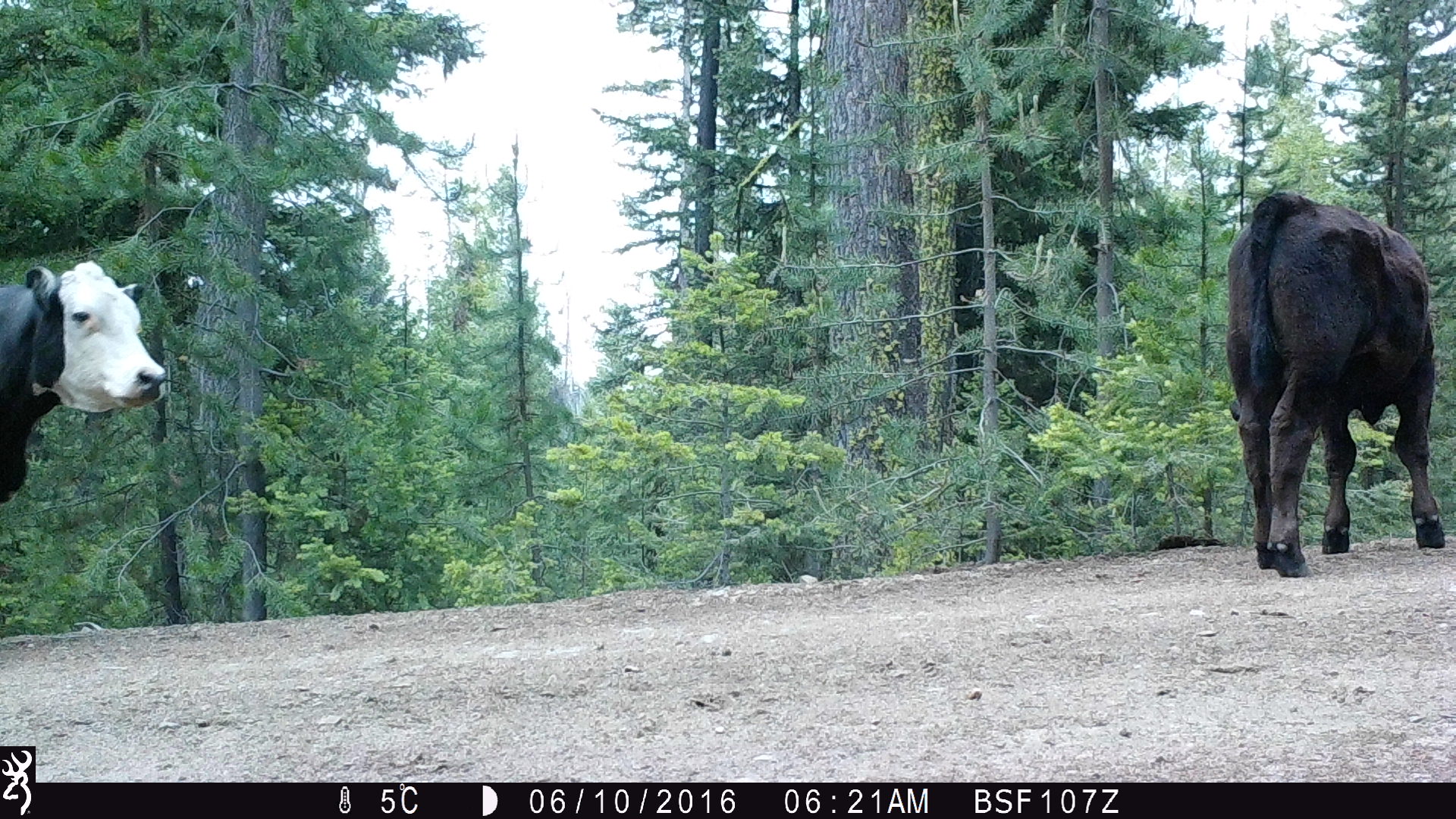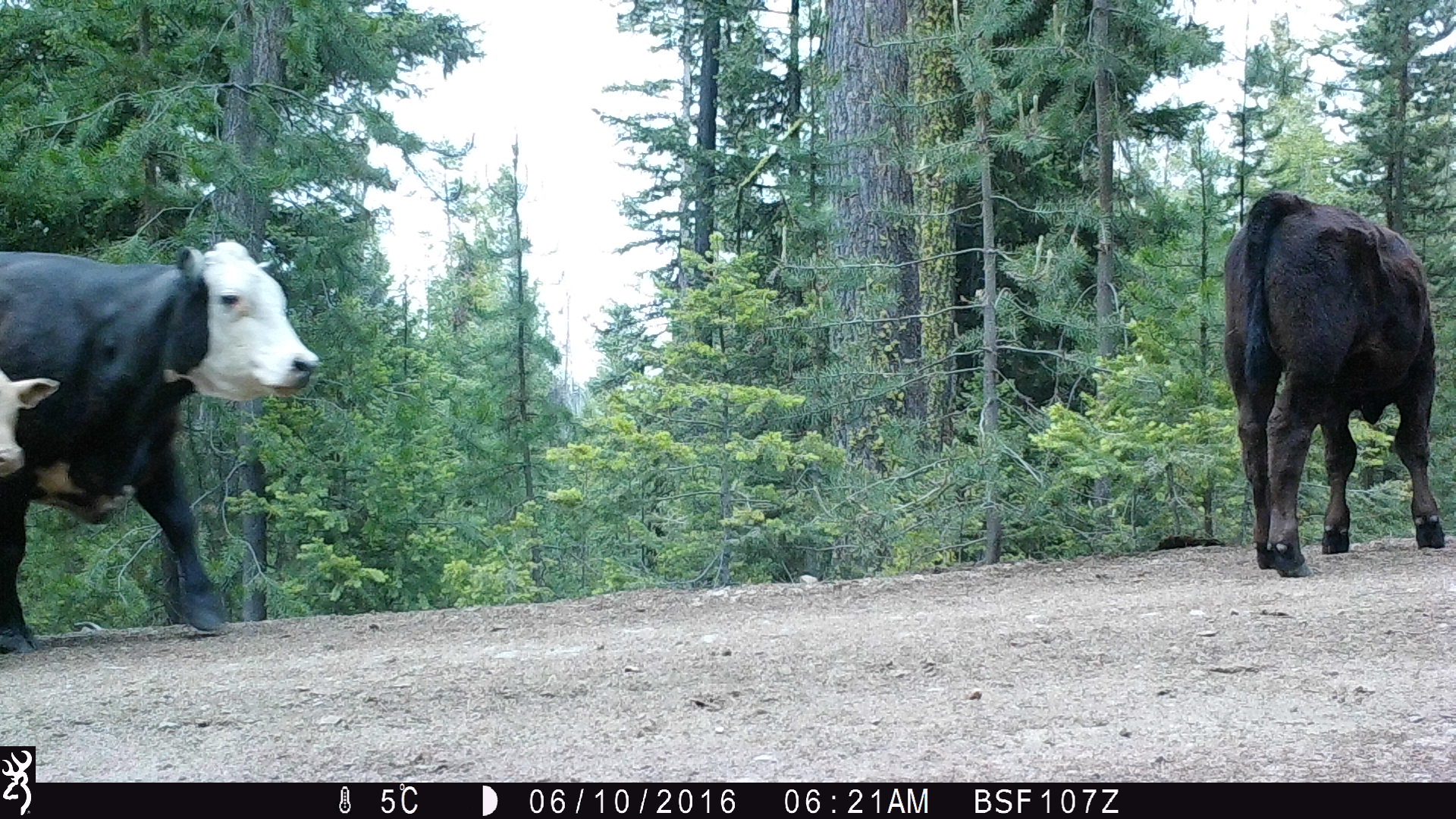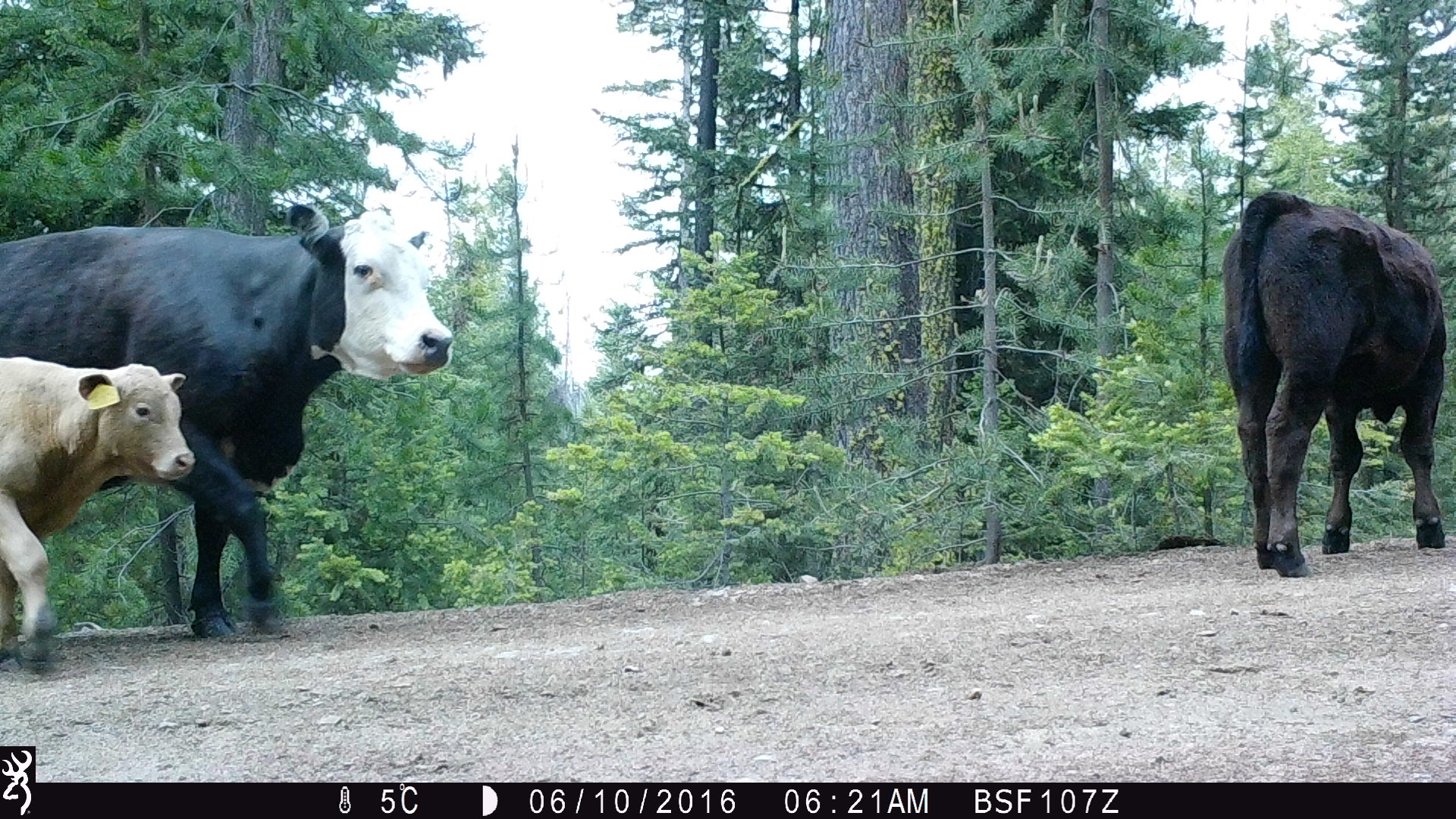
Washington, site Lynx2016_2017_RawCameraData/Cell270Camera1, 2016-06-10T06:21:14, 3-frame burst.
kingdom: Animalia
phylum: Chordata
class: Mammalia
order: Artiodactyla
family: Bovidae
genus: Bos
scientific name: Bos taurus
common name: domestic cattle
Domestic cattle (Bos taurus). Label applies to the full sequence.